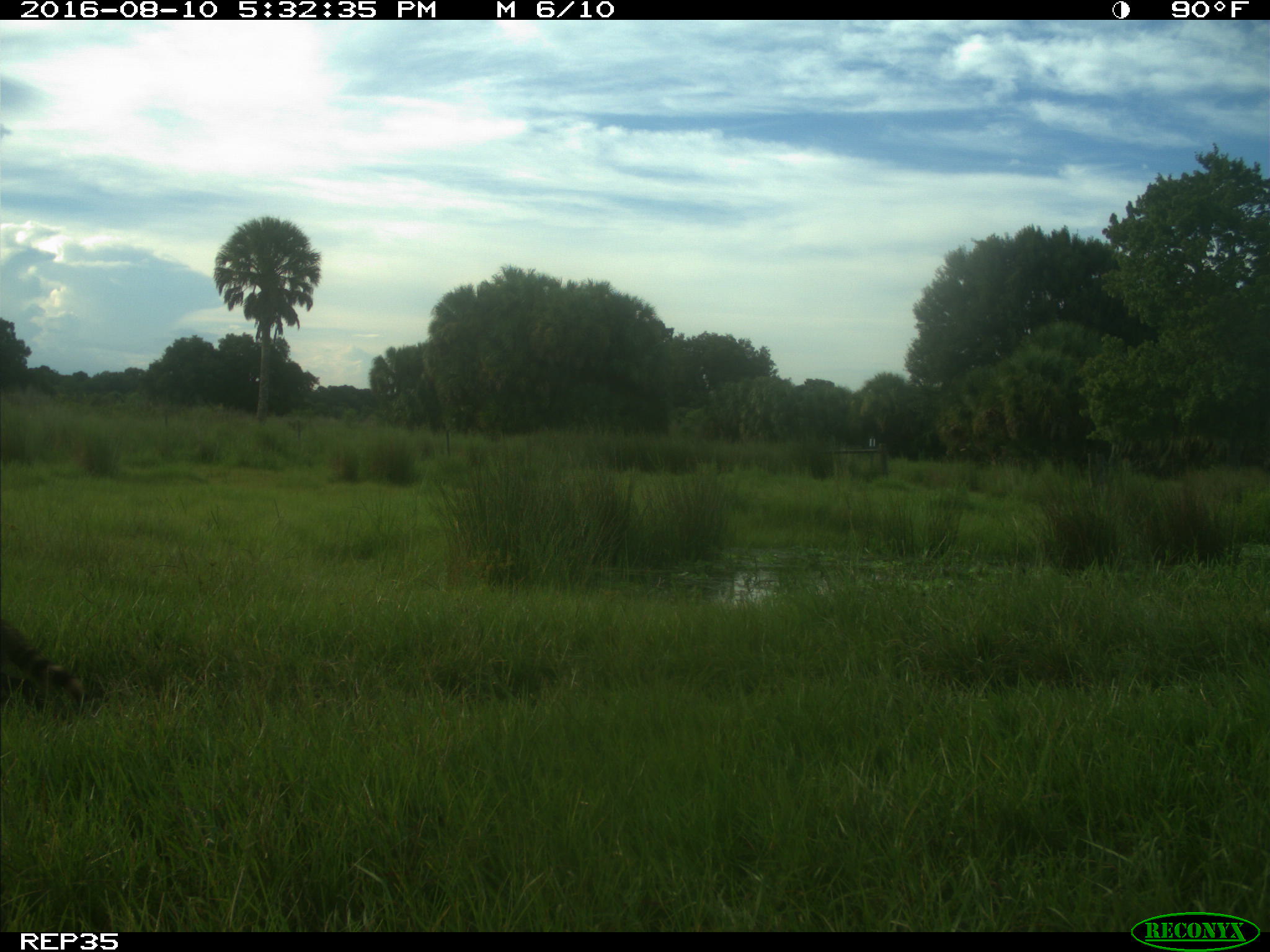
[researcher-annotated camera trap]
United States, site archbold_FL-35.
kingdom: Animalia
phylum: Chordata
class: Mammalia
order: Carnivora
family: Procyonidae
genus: Procyon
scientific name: Procyon lotor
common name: common raccoon